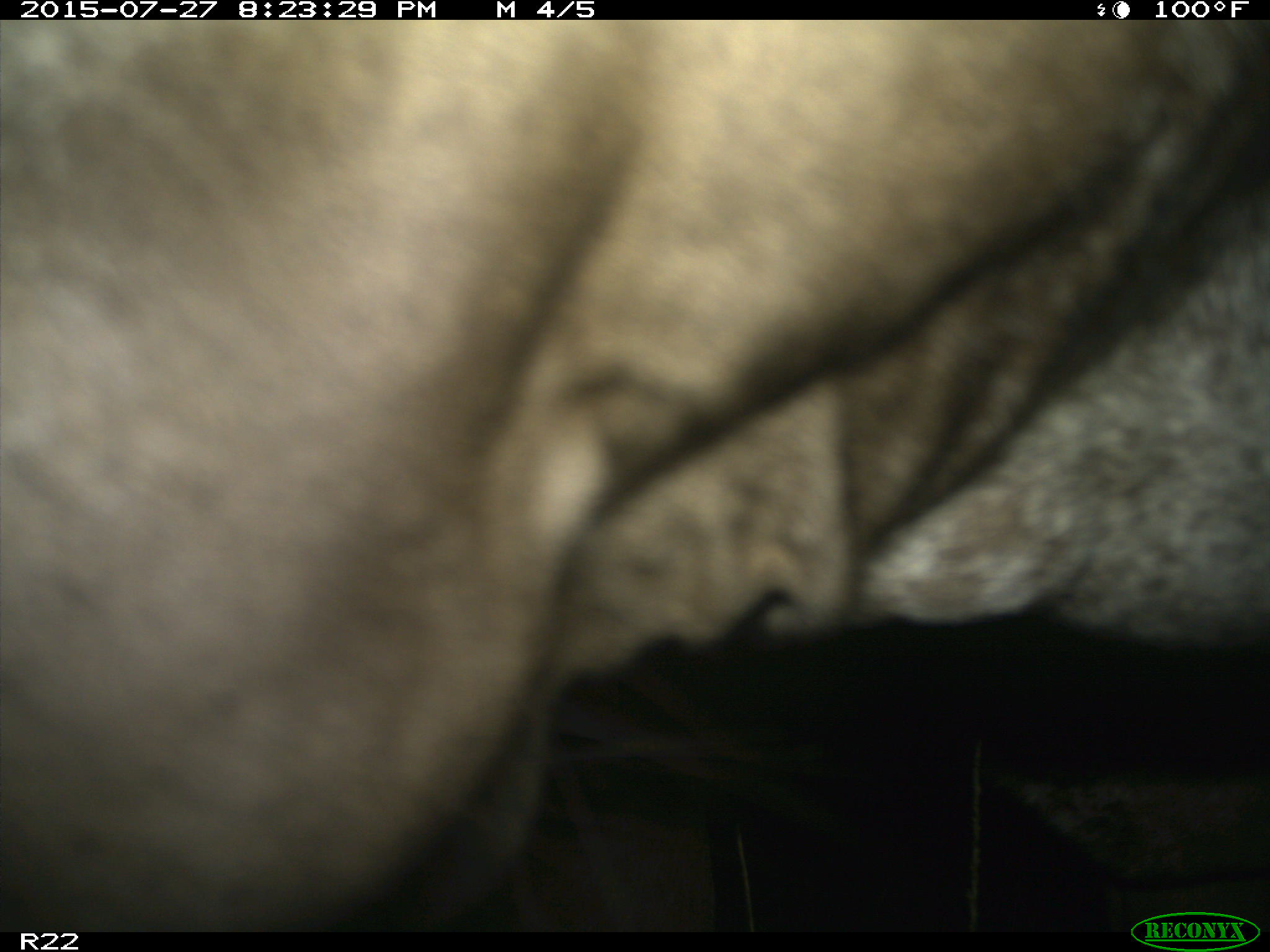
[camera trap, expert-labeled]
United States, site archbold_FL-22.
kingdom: Animalia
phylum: Chordata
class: Mammalia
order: Artiodactyla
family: Bovidae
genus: Bos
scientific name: Bos taurus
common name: domestic cow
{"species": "Bos taurus (domestic cow)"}